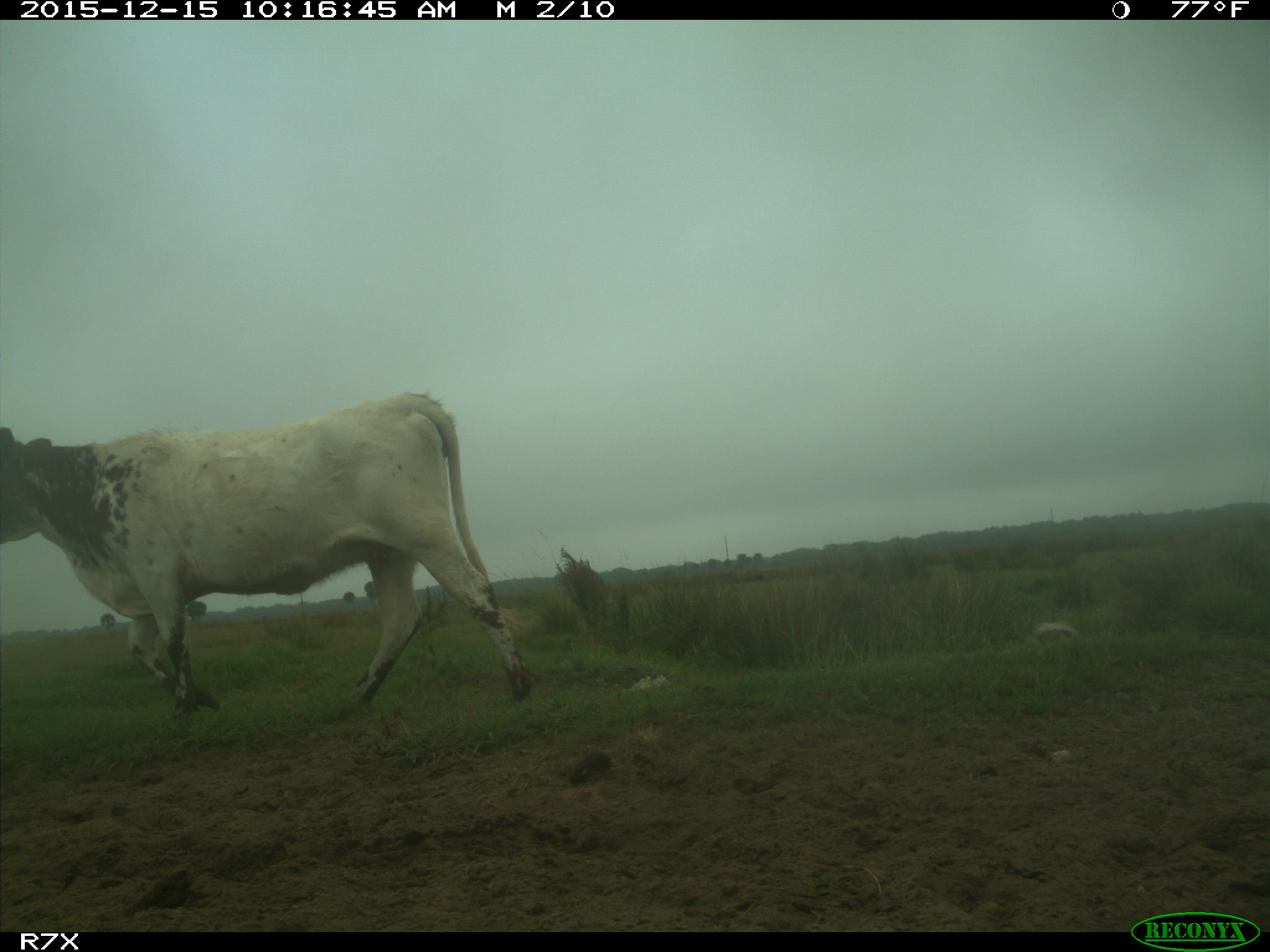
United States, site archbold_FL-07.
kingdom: Animalia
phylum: Chordata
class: Mammalia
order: Artiodactyla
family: Bovidae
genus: Bos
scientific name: Bos taurus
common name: domestic cow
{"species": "Bos taurus (domestic cow)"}